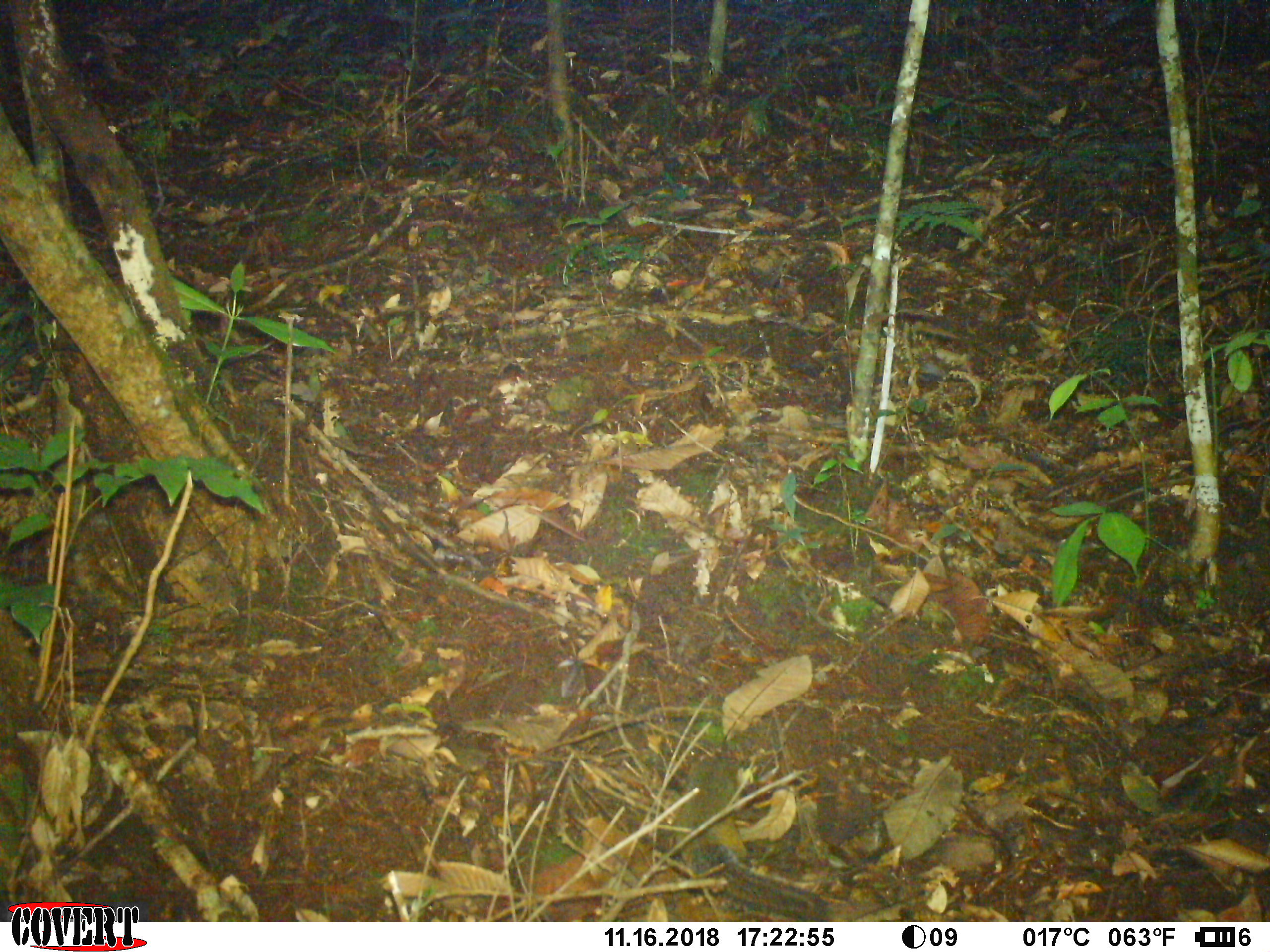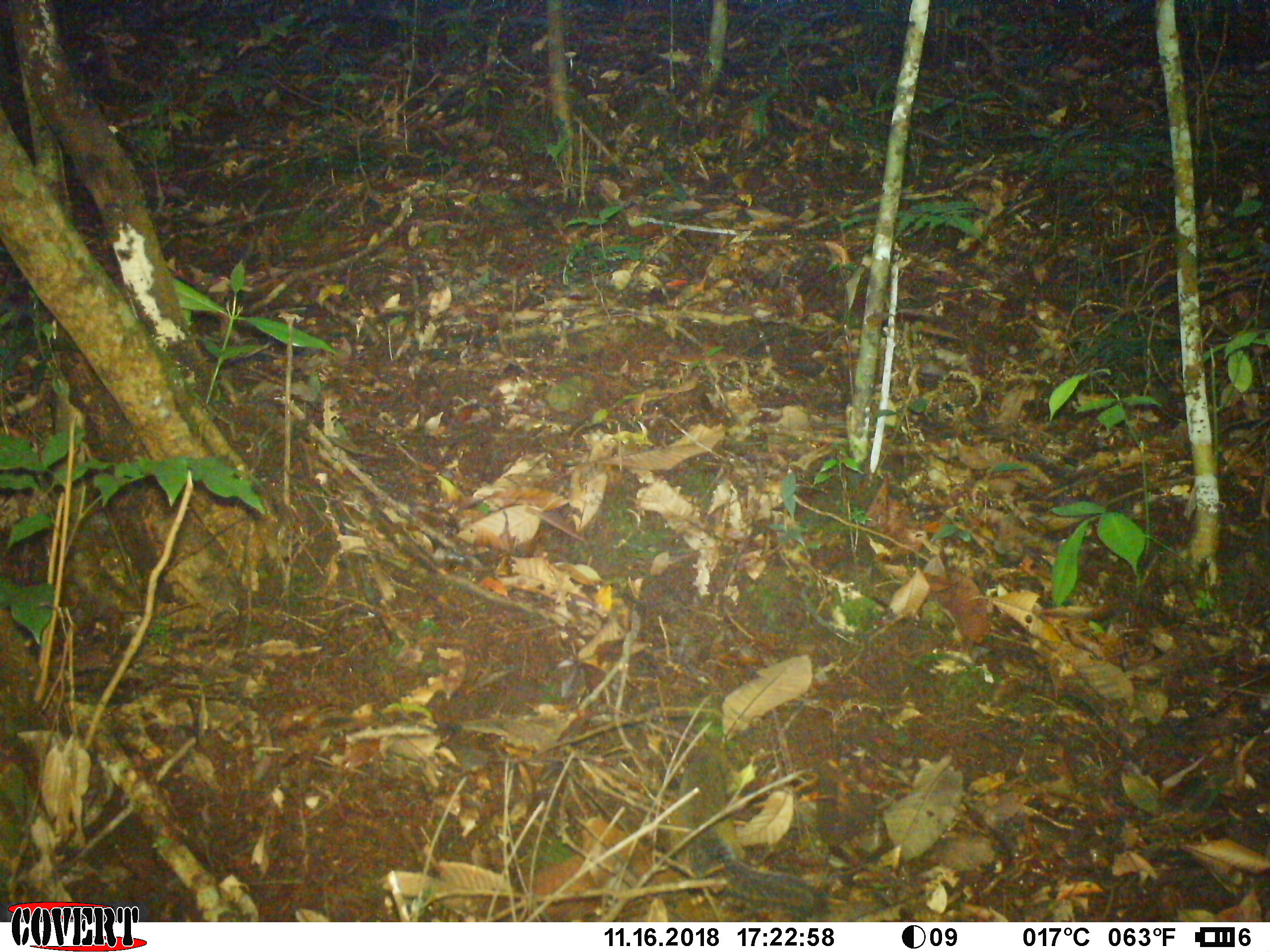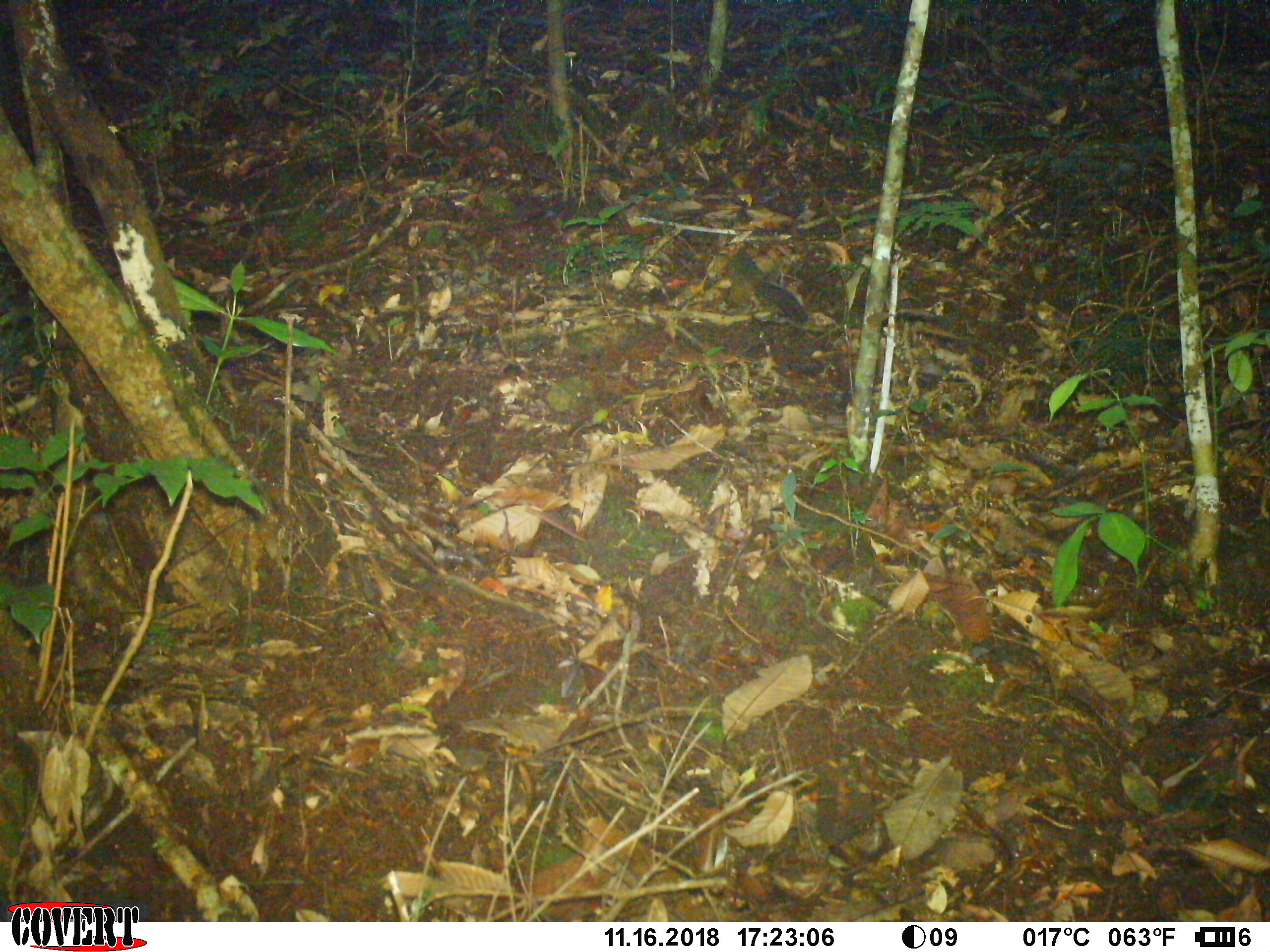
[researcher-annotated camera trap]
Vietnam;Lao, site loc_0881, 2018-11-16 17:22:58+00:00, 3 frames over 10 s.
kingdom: Animalia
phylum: Chordata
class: Mammalia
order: Rodentia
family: Sciuridae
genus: Dremomys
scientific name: Dremomys rufigenis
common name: red-cheeked squirrel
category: red cheeked squirrel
Red cheeked squirrel (red-cheeked squirrel) (Dremomys rufigenis). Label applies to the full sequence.